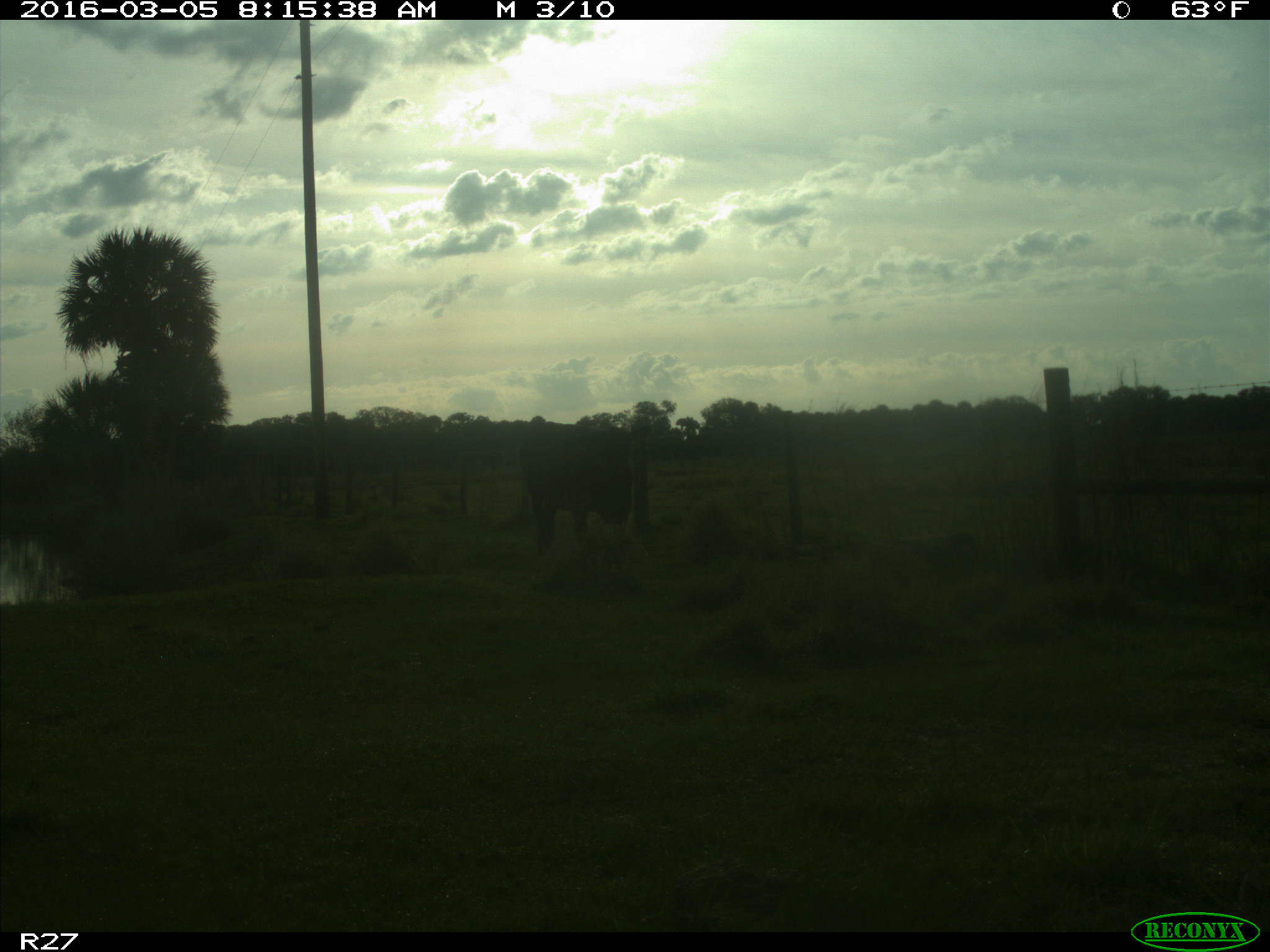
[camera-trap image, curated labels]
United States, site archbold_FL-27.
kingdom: Animalia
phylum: Chordata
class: Mammalia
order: Artiodactyla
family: Bovidae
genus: Bos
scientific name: Bos taurus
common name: domestic cow